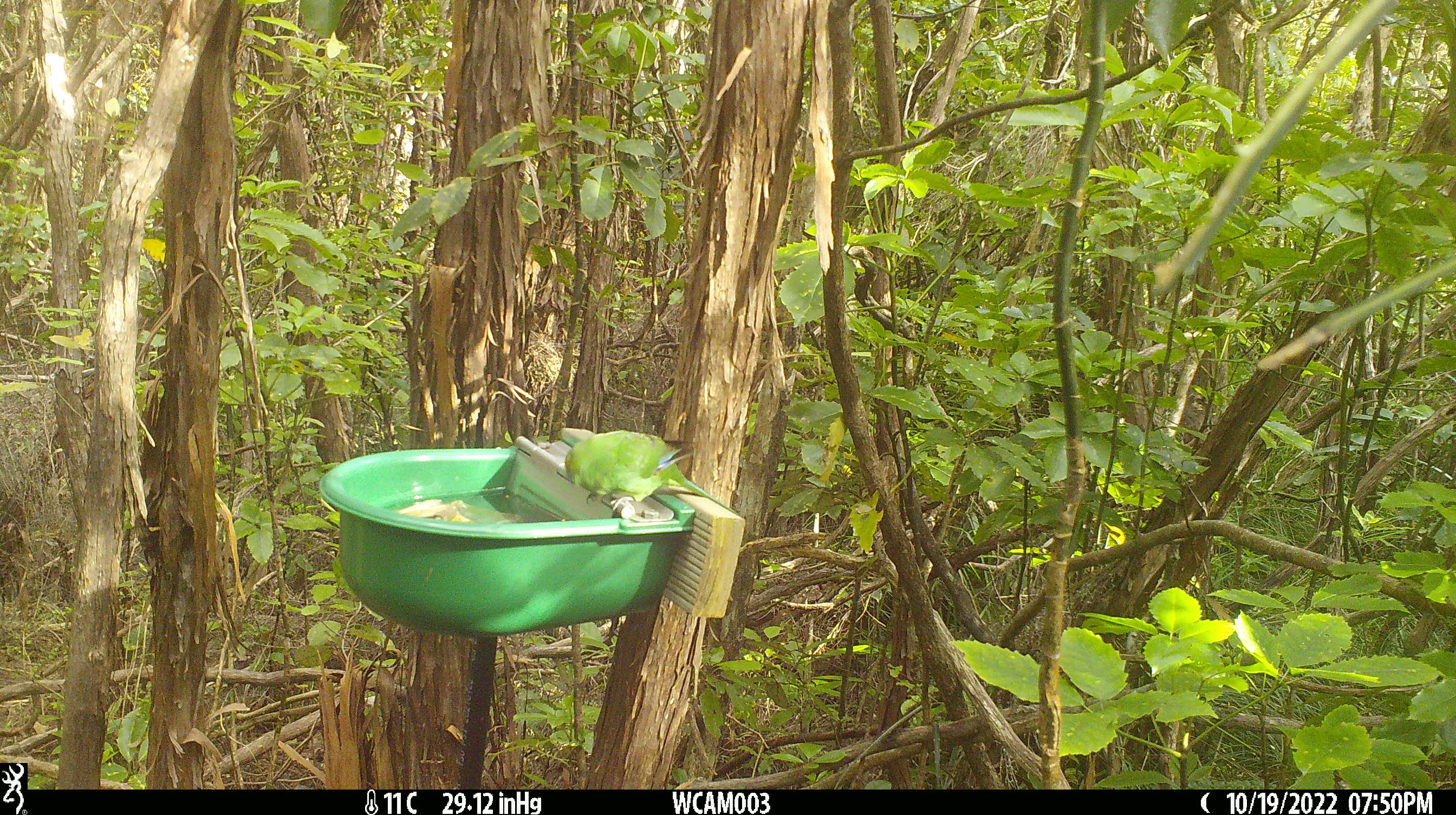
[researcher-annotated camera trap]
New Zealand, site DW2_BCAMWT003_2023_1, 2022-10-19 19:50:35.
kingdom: Animalia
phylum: Chordata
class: Aves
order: Psittaciformes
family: Psittaculidae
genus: Cyanoramphus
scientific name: Cyanoramphus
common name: parakeet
Parakeet (Cyanoramphus).